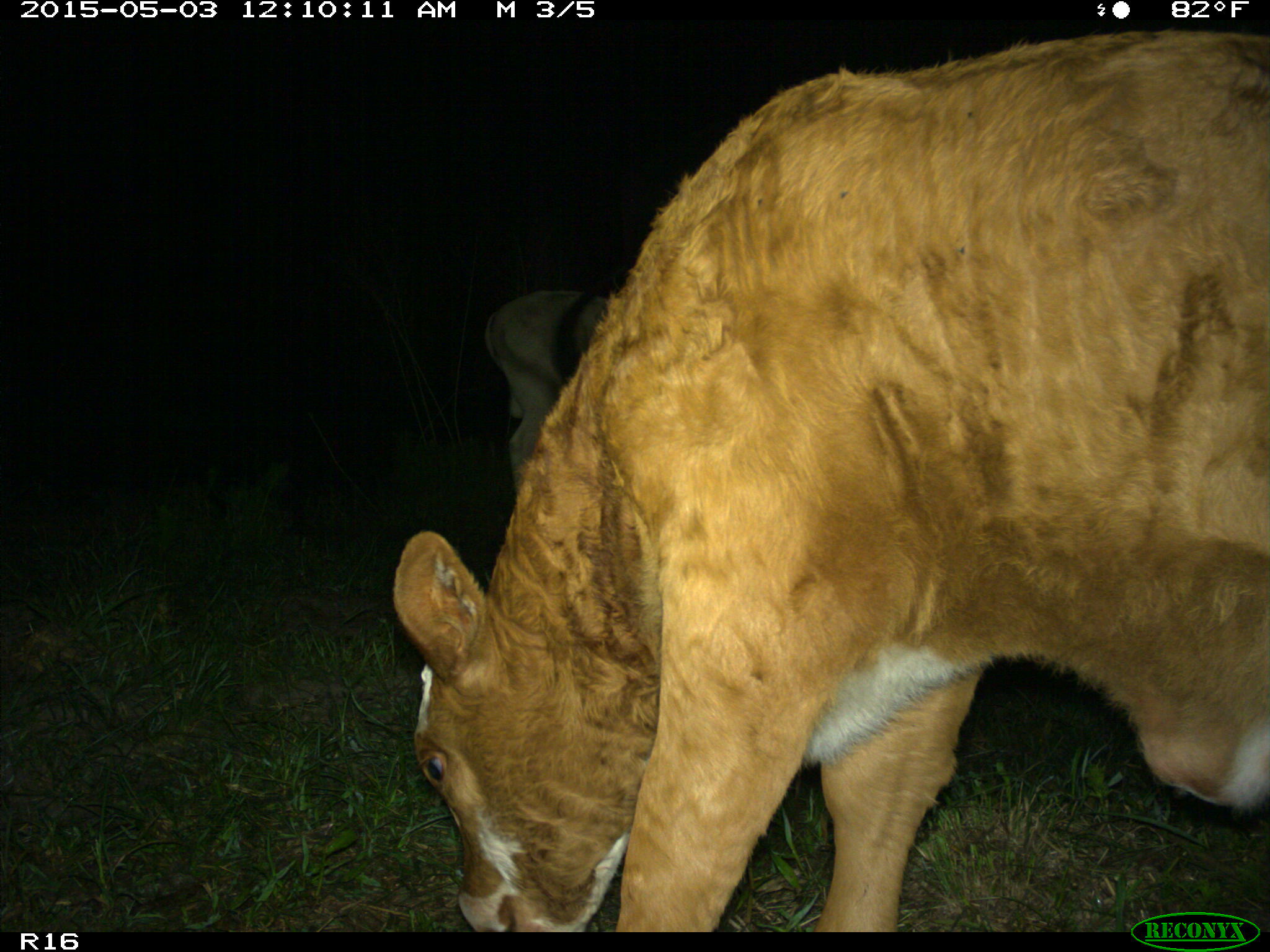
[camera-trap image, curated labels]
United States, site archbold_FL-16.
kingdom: Animalia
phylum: Chordata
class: Mammalia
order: Artiodactyla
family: Bovidae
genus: Bos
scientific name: Bos taurus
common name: domestic cow